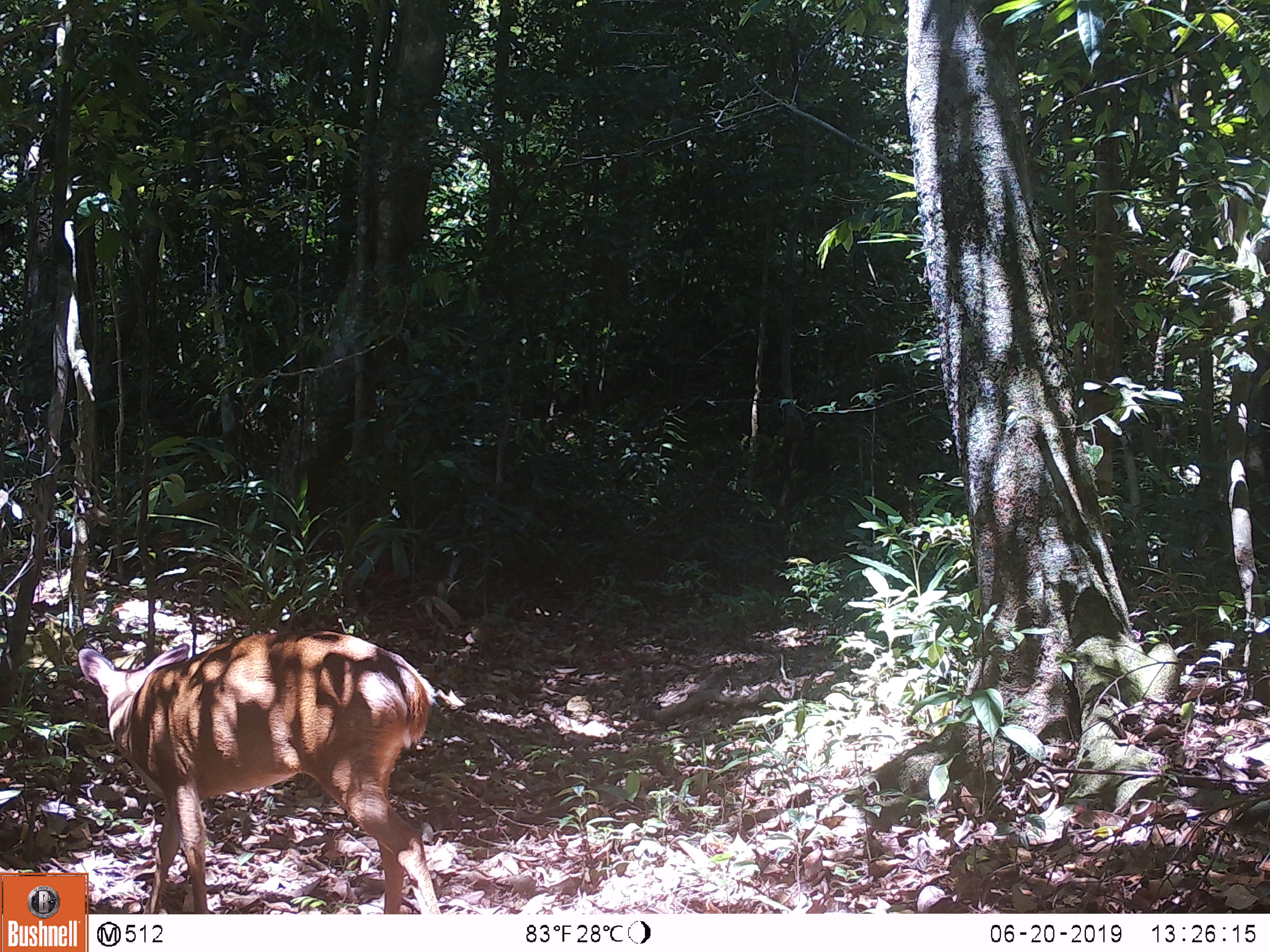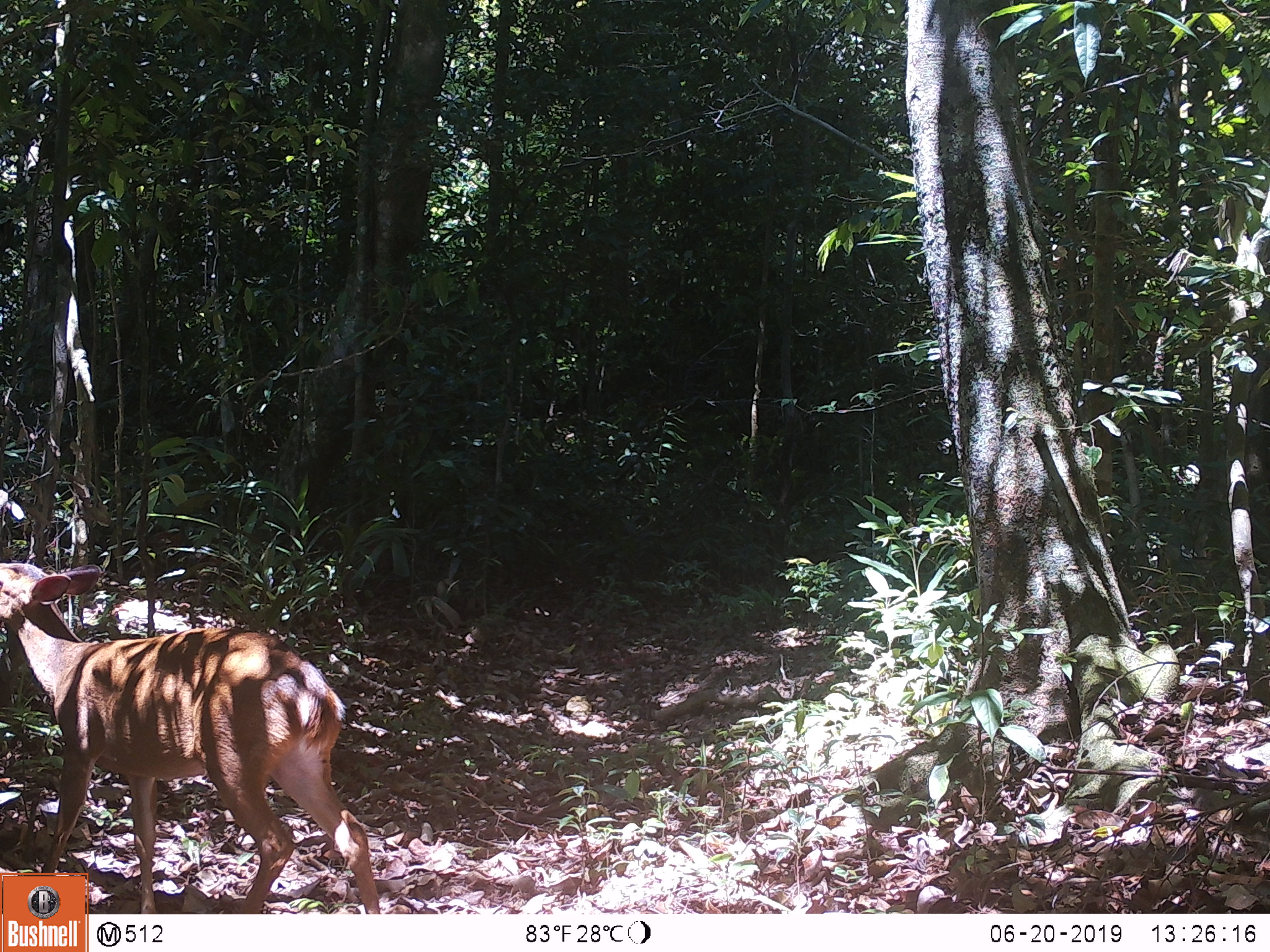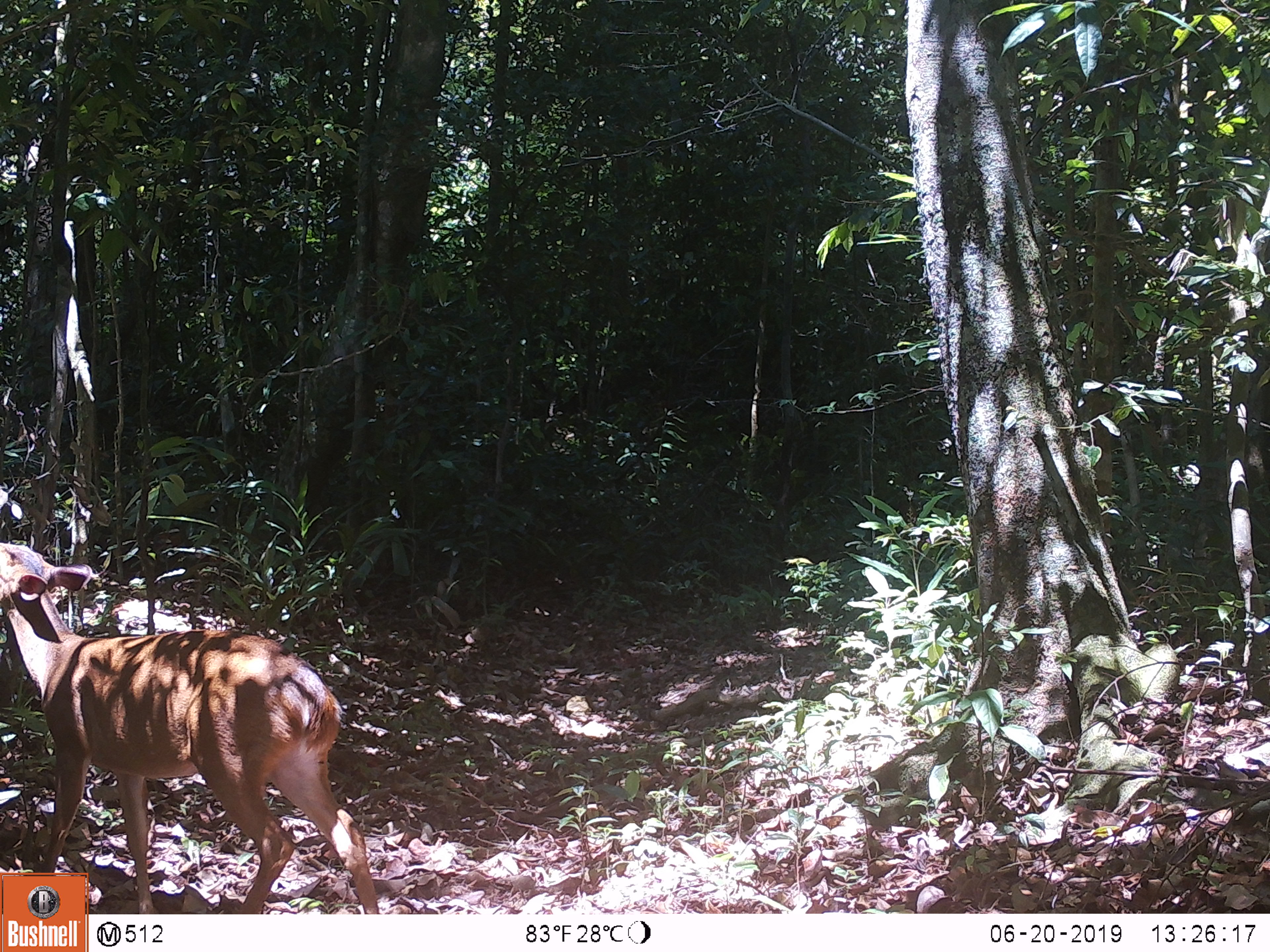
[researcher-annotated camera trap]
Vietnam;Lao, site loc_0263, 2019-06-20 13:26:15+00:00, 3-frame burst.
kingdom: Animalia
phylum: Chordata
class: Mammalia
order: Artiodactyla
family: Cervidae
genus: Muntiacus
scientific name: Muntiacus vuquangensis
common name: large-antlered muntjac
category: large antlered muntjac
Large antlered muntjac (large-antlered muntjac) (Muntiacus vuquangensis). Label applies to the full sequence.